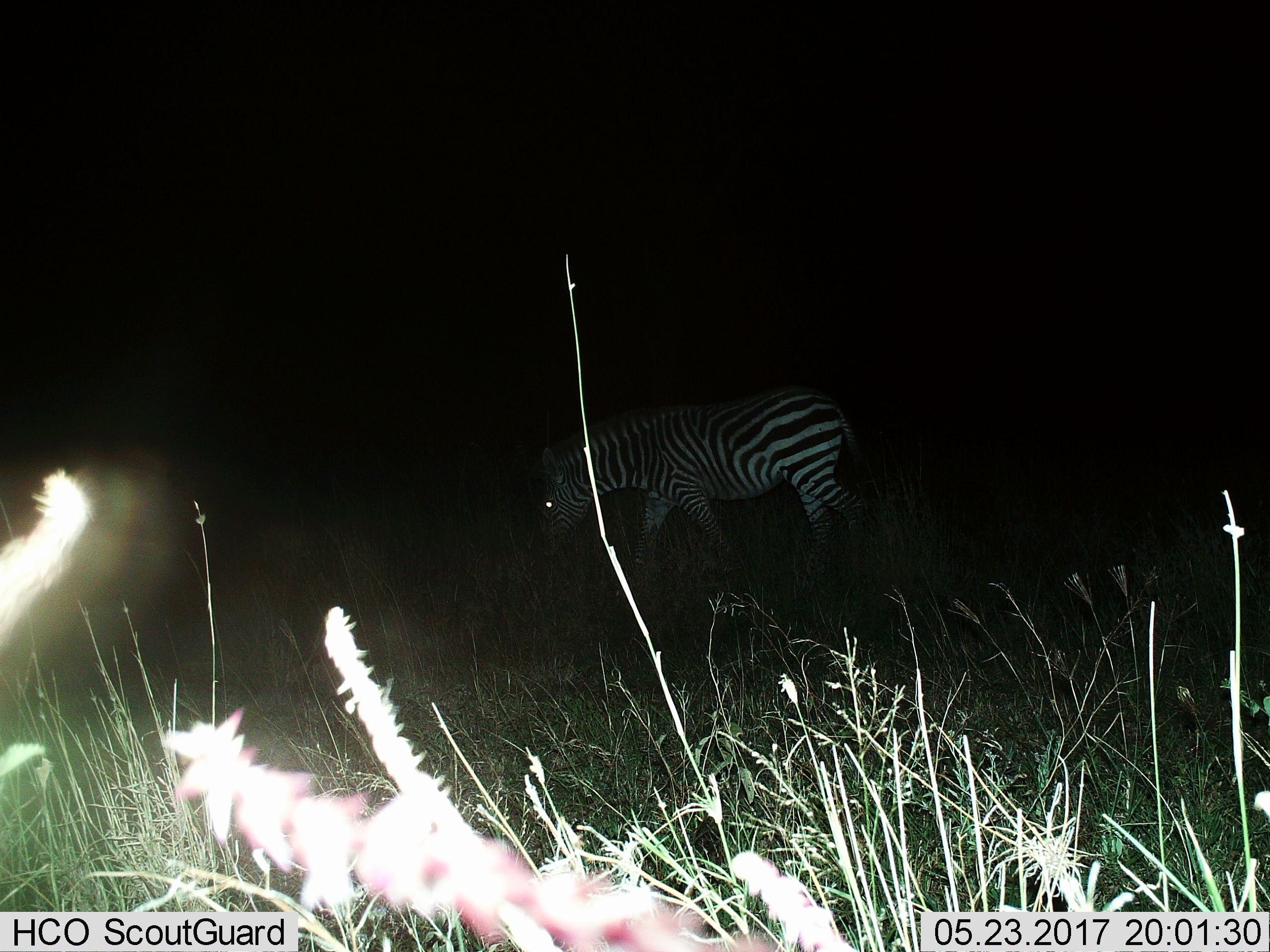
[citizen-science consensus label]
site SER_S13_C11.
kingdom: Animalia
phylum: Chordata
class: Mammalia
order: Perissodactyla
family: Equidae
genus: Equus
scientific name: Equus quagga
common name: plains zebra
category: zebraplains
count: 1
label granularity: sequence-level